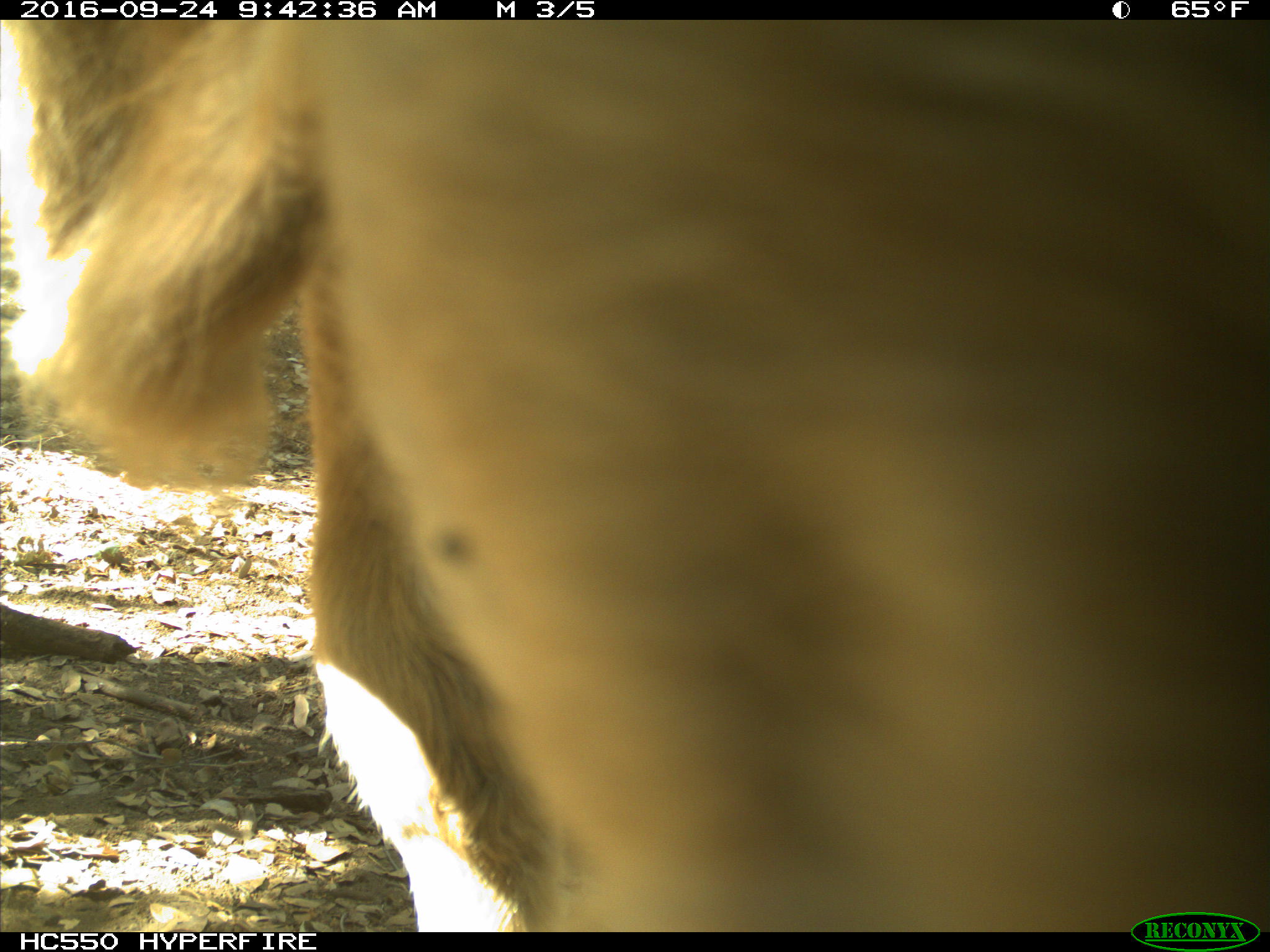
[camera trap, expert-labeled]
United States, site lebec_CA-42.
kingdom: Animalia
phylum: Chordata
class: Mammalia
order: Artiodactyla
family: Bovidae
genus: Bos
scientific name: Bos taurus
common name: domestic cow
Bos taurus (domestic cow).